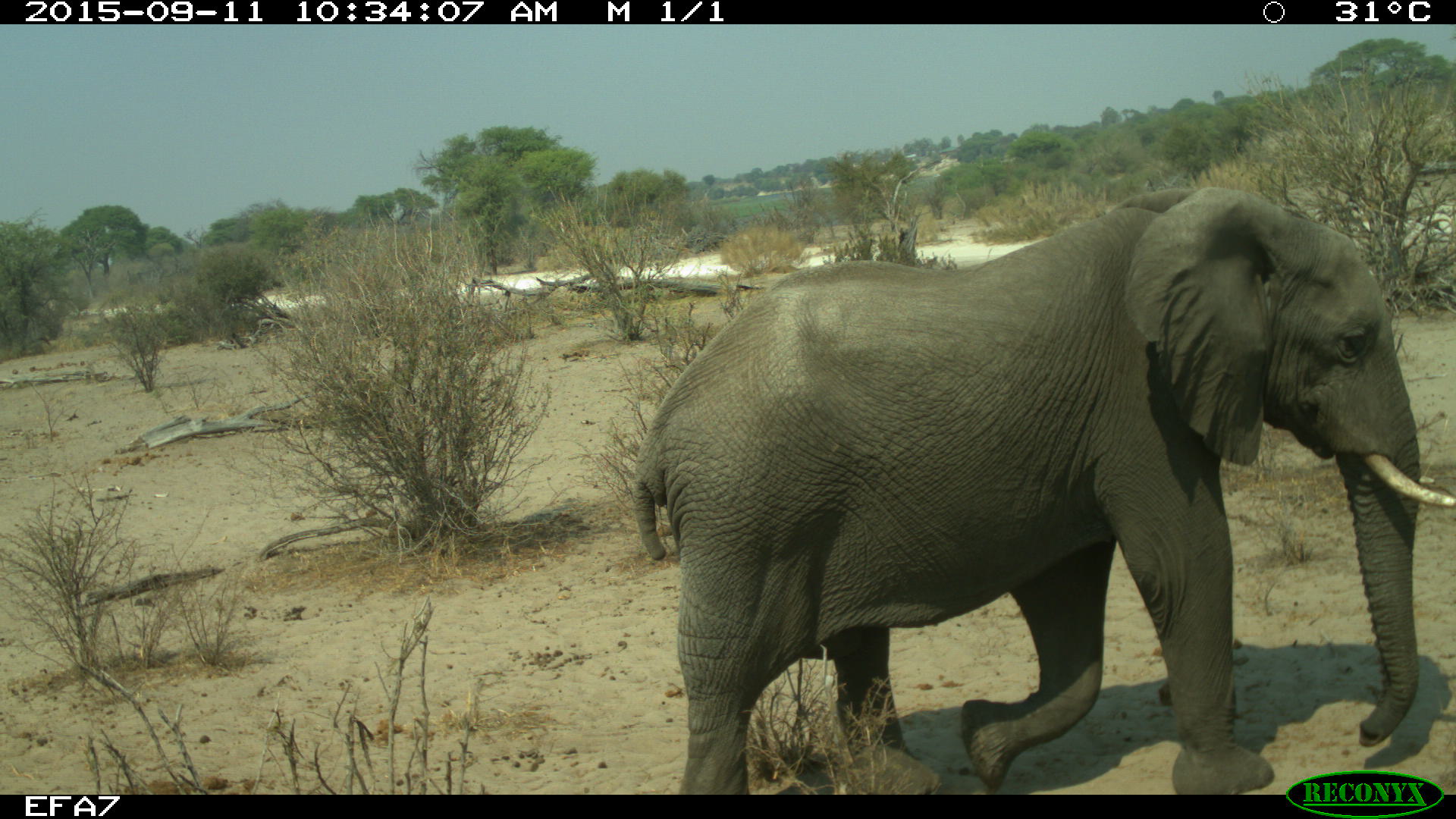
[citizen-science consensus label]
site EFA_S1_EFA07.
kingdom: Animalia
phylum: Chordata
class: Mammalia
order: Proboscidea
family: Elephantidae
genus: Loxodonta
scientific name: Loxodonta africana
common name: african bush elephant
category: elephant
Elephant (african bush elephant) (Loxodonta africana), count 1. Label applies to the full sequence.